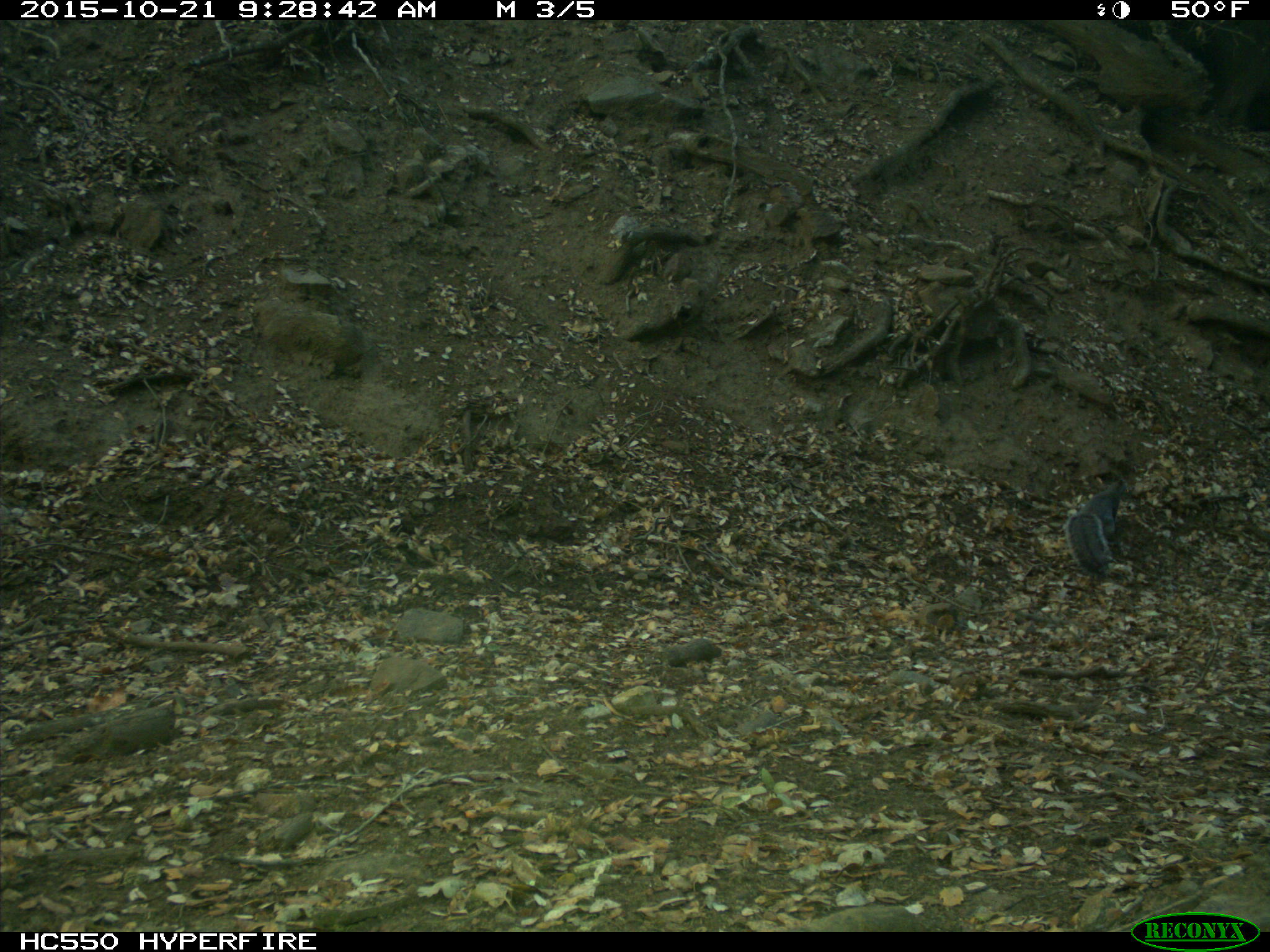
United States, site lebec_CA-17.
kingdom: Animalia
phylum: Chordata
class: Mammalia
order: Rodentia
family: Sciuridae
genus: Sciurus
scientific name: Sciurus carolinensis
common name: eastern gray squirrel